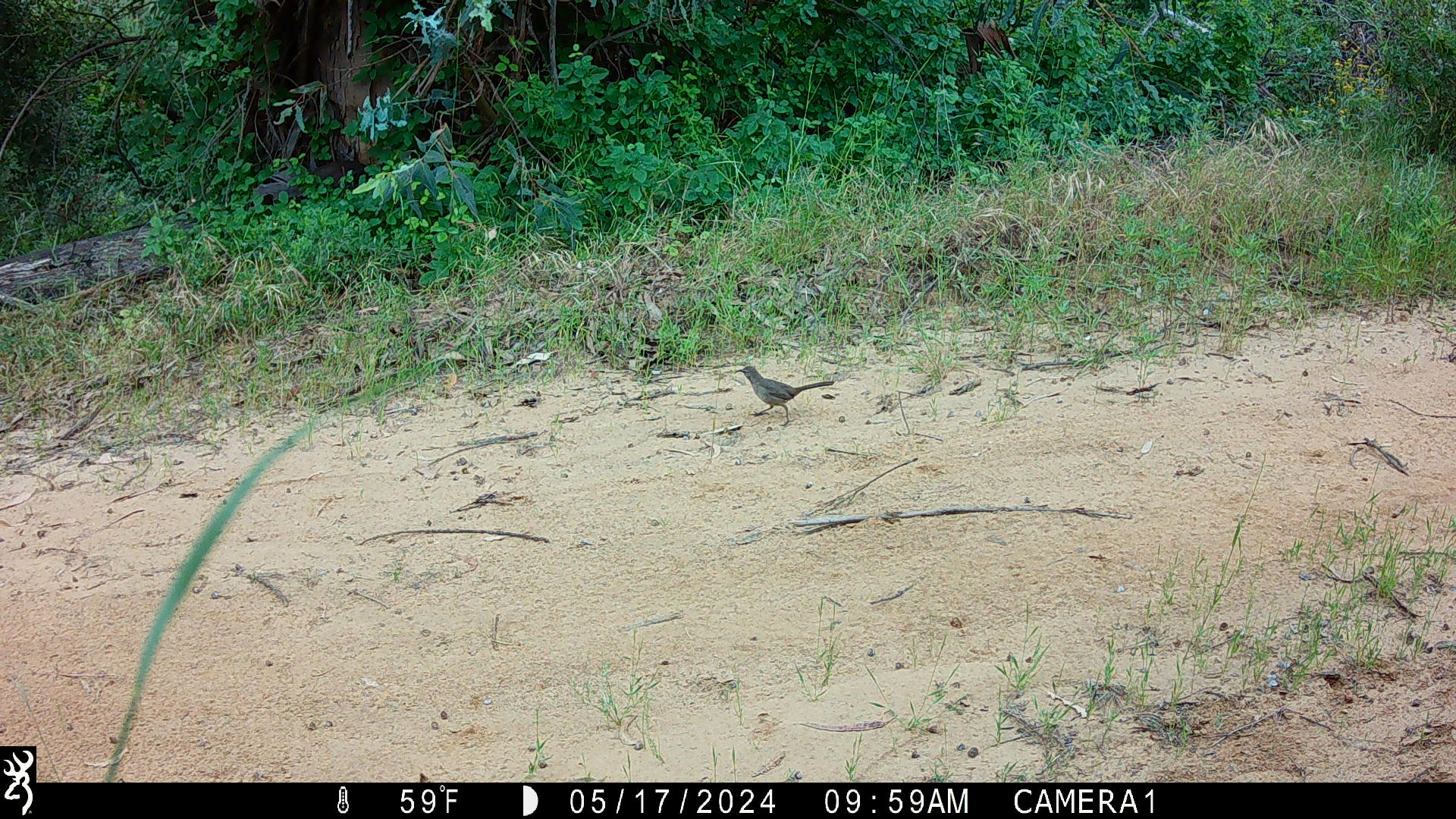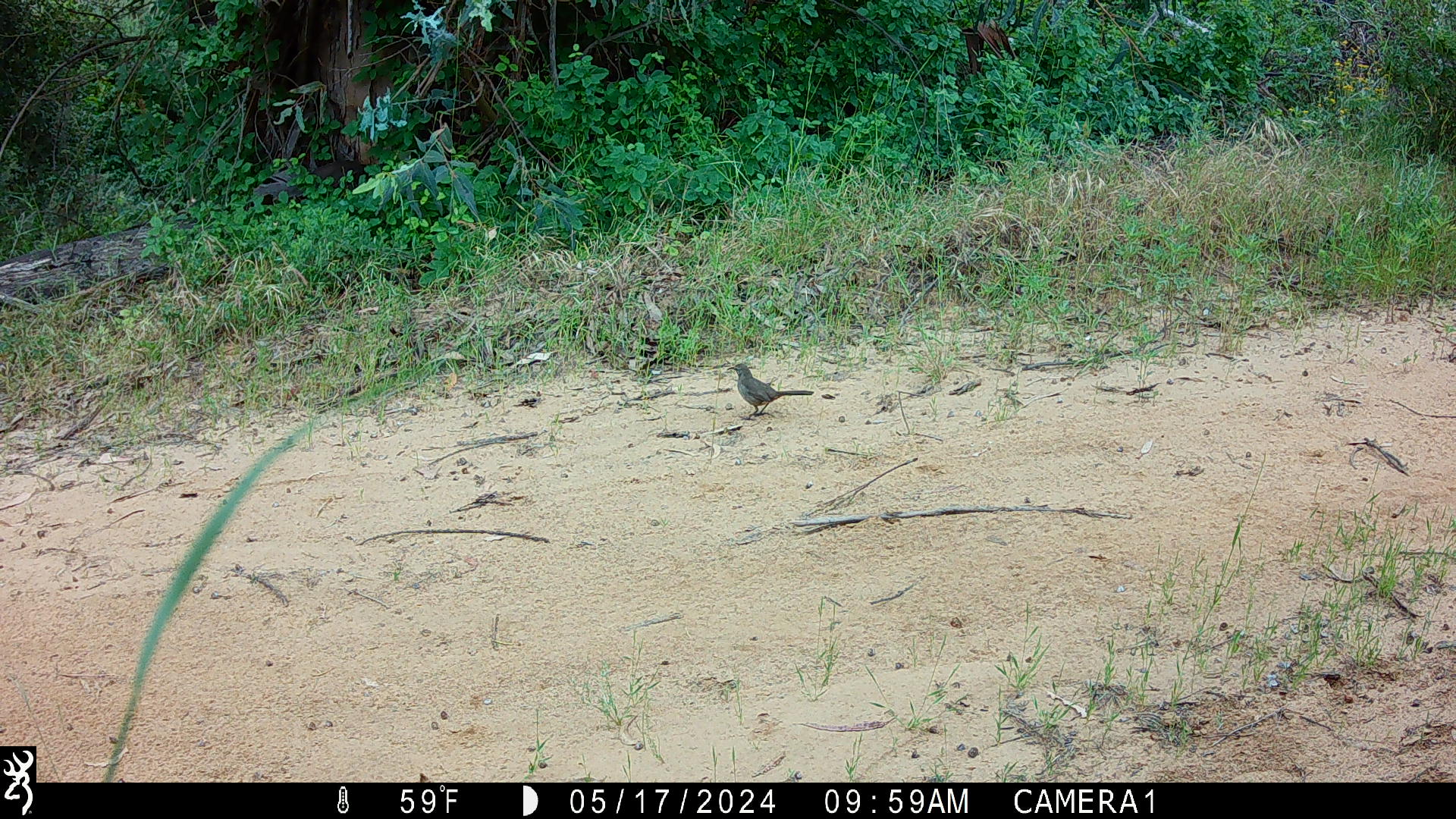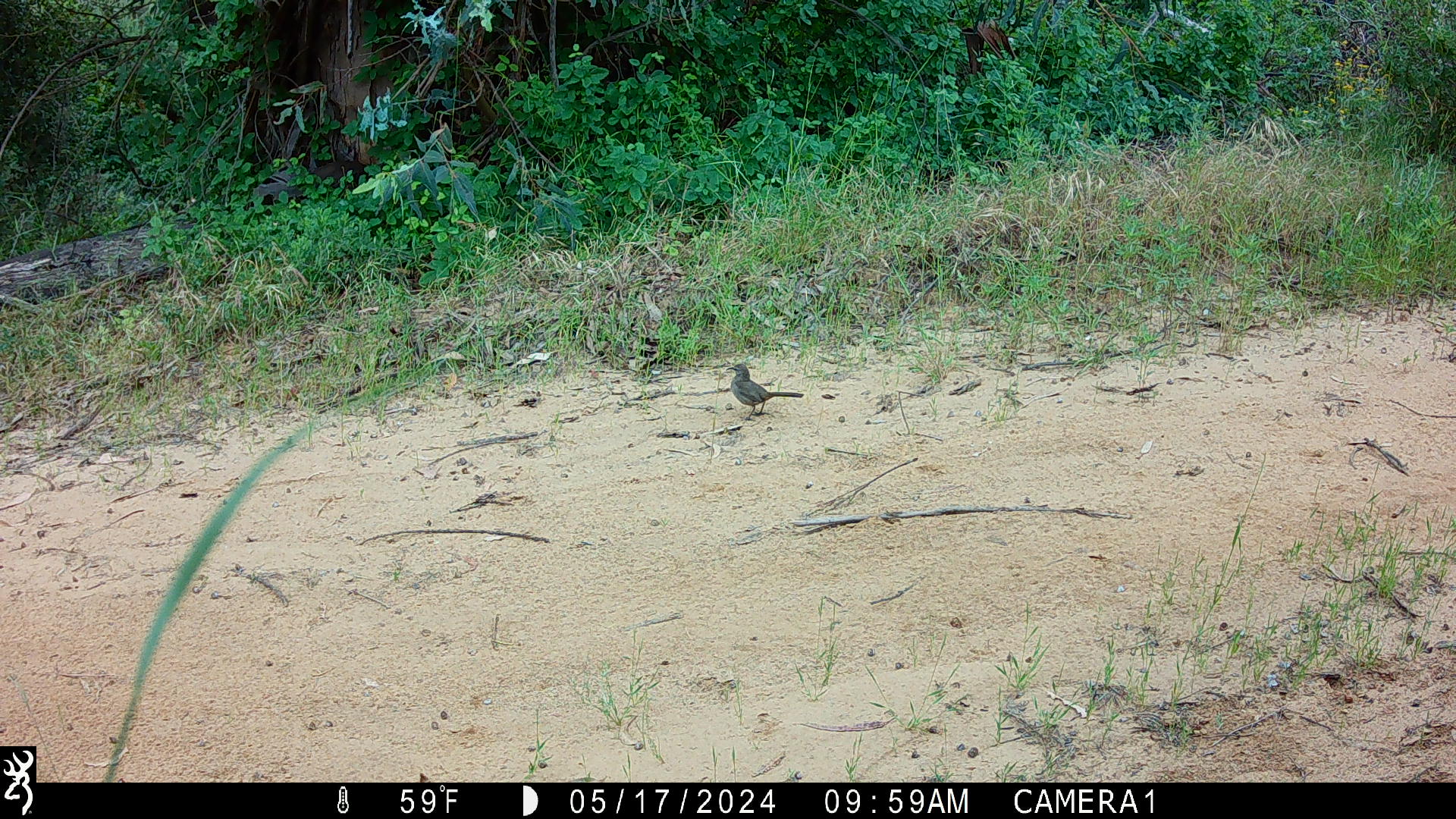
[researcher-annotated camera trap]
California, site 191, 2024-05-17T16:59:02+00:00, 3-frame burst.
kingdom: Animalia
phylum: Chordata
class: Aves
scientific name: Aves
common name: bird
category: unknown bird